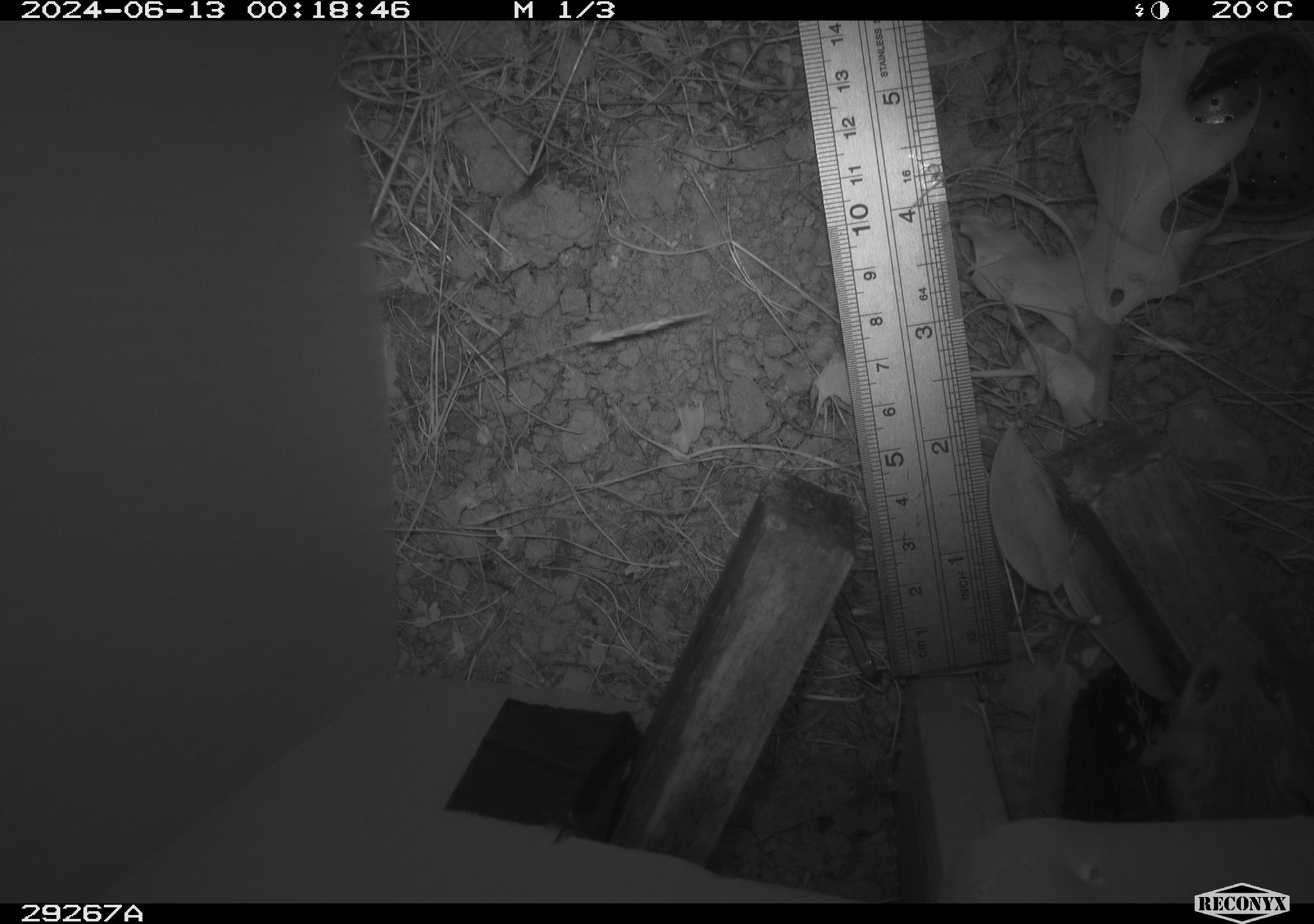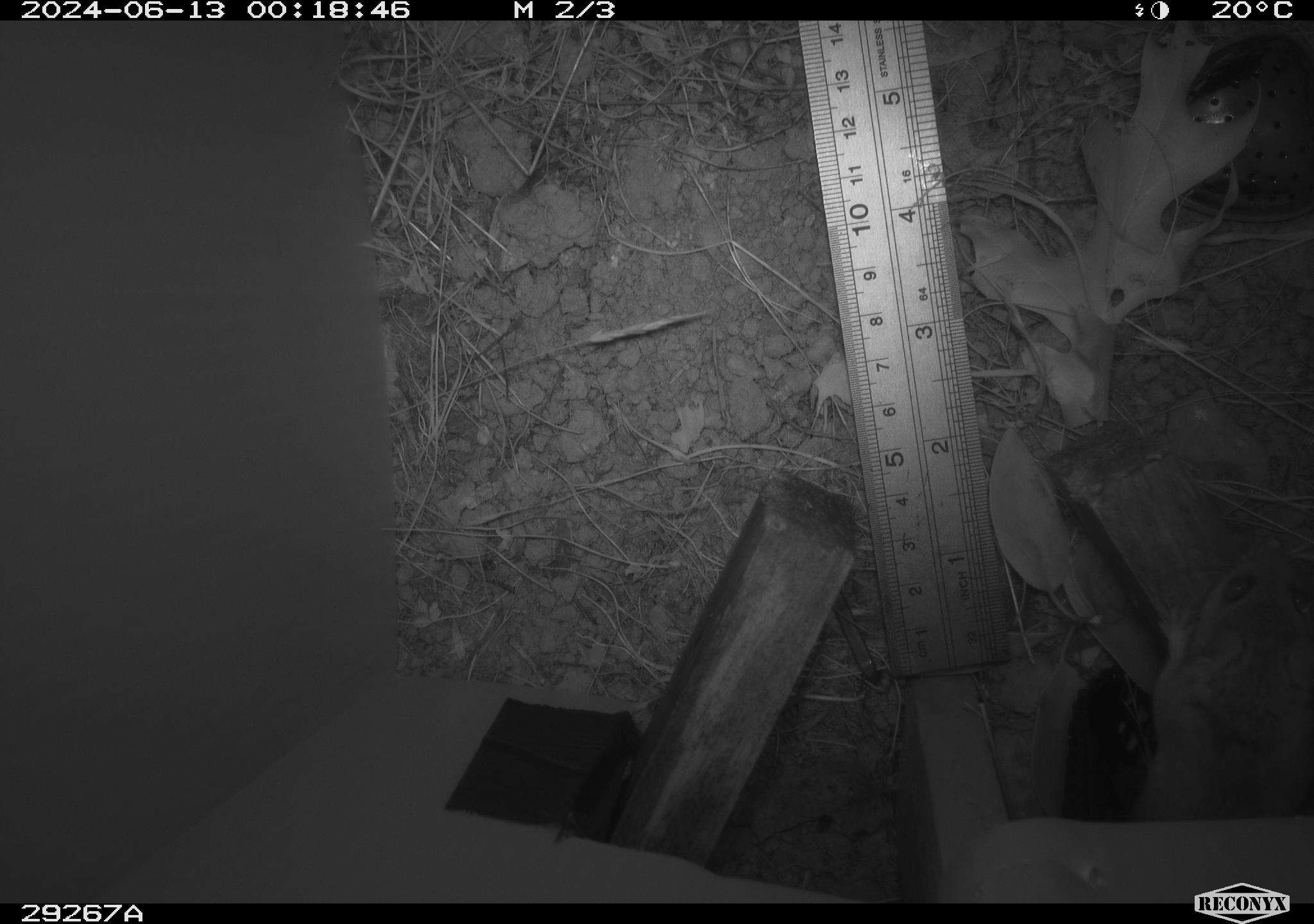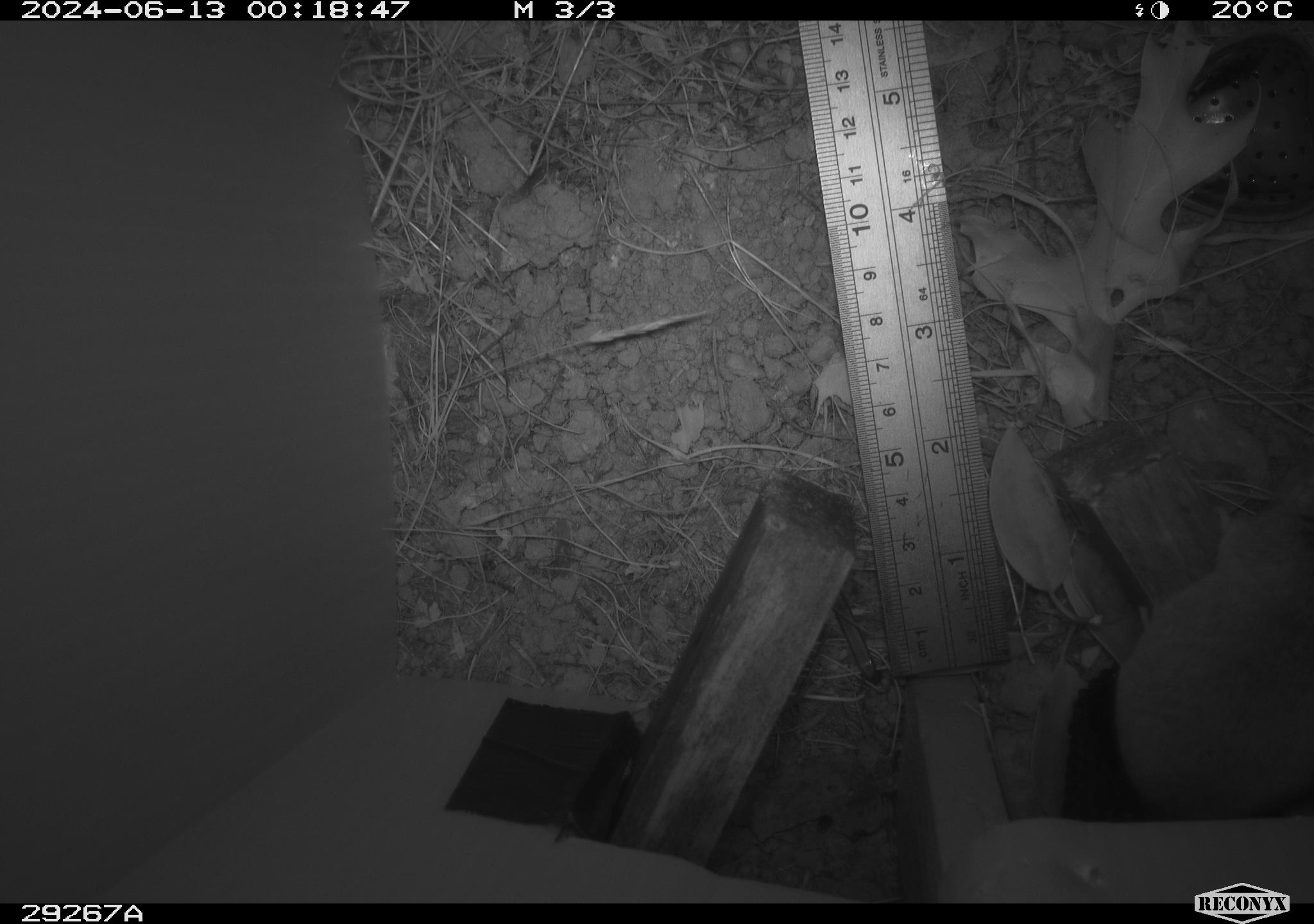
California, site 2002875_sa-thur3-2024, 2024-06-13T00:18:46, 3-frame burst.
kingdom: Animalia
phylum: Chordata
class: Mammalia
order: Rodentia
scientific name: Rodentia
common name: rodent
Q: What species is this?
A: Rodent (Rodentia).